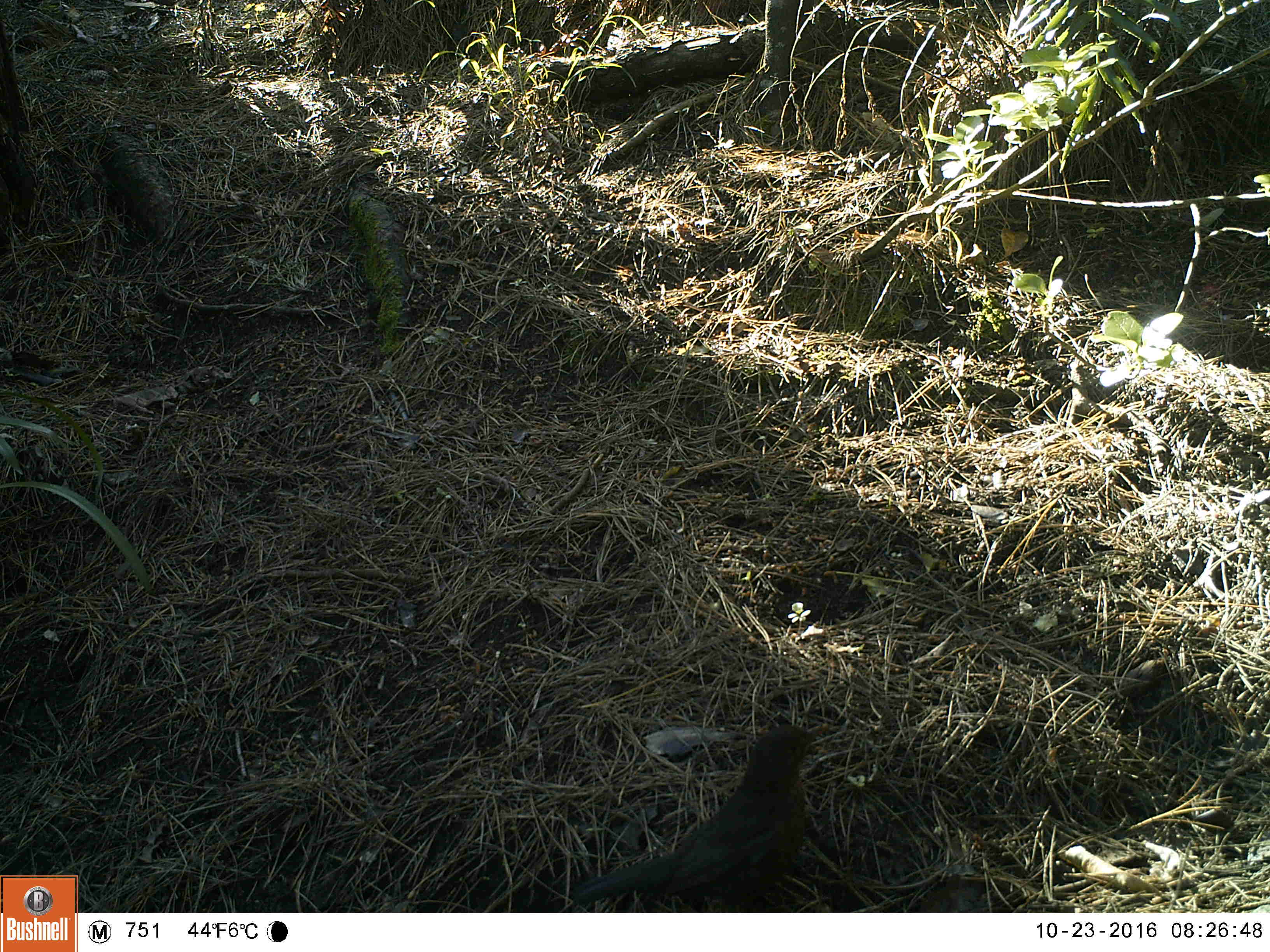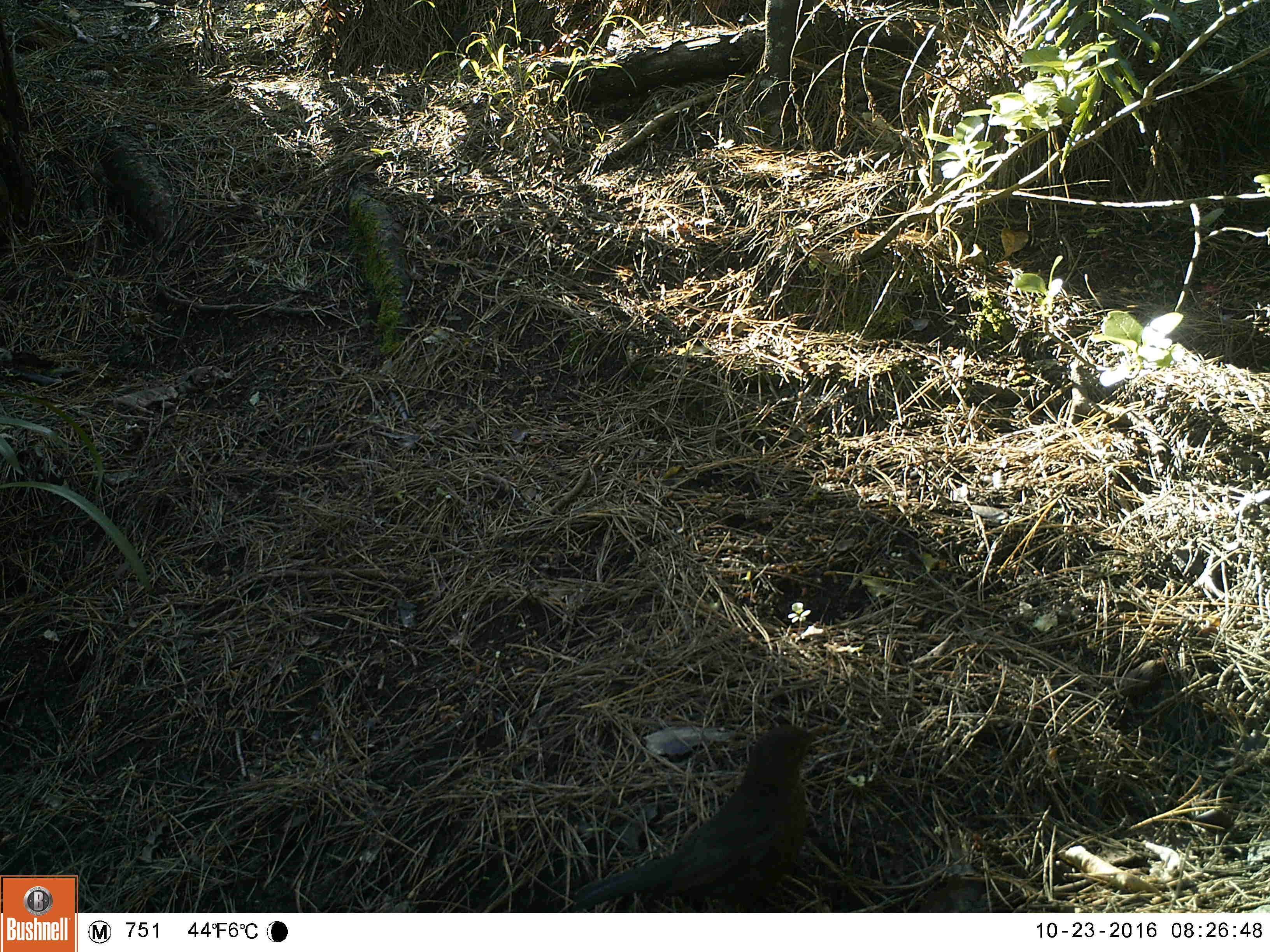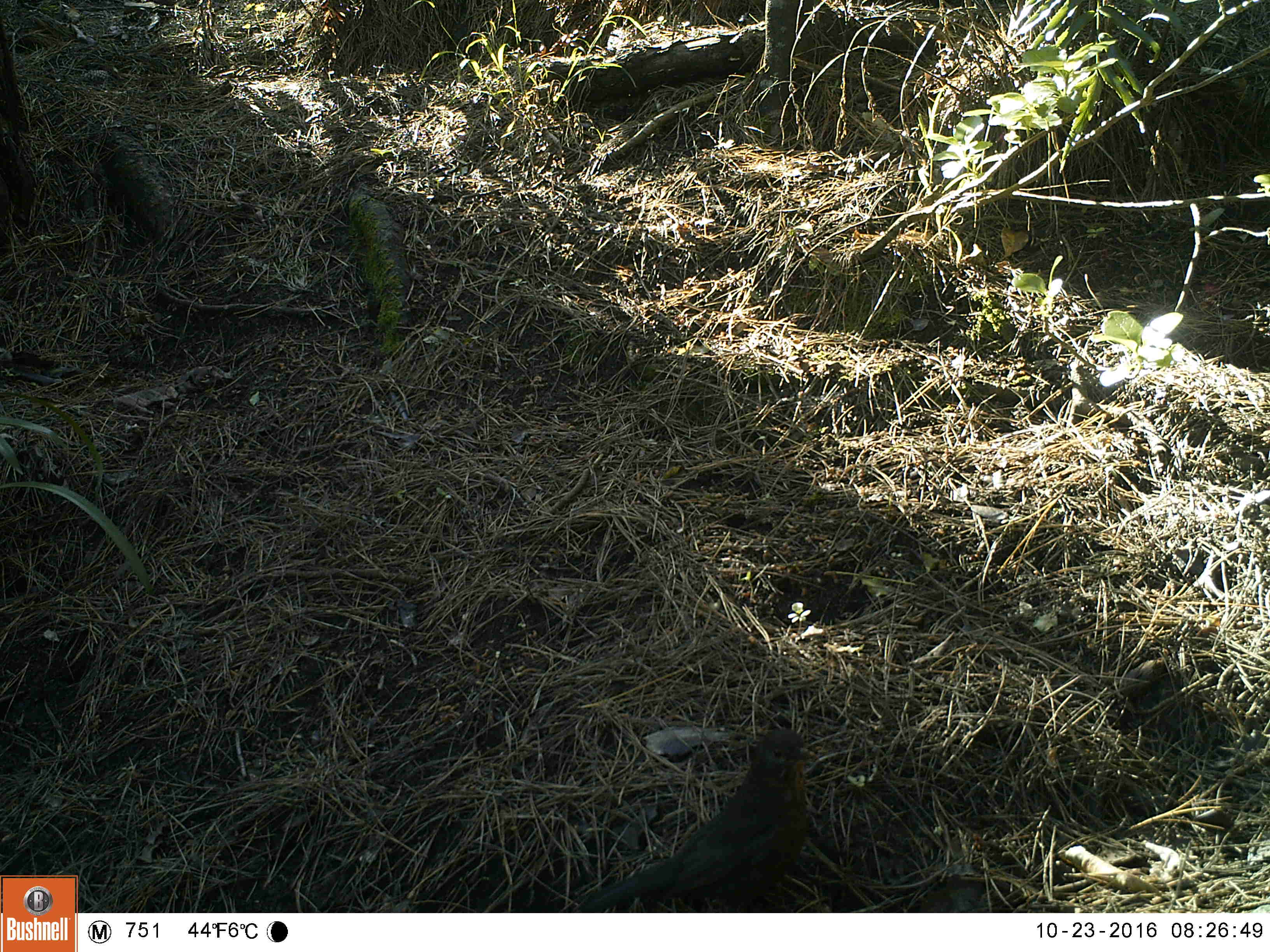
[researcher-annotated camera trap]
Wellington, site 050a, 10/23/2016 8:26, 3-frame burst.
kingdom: Animalia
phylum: Chordata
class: Aves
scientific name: Aves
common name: bird